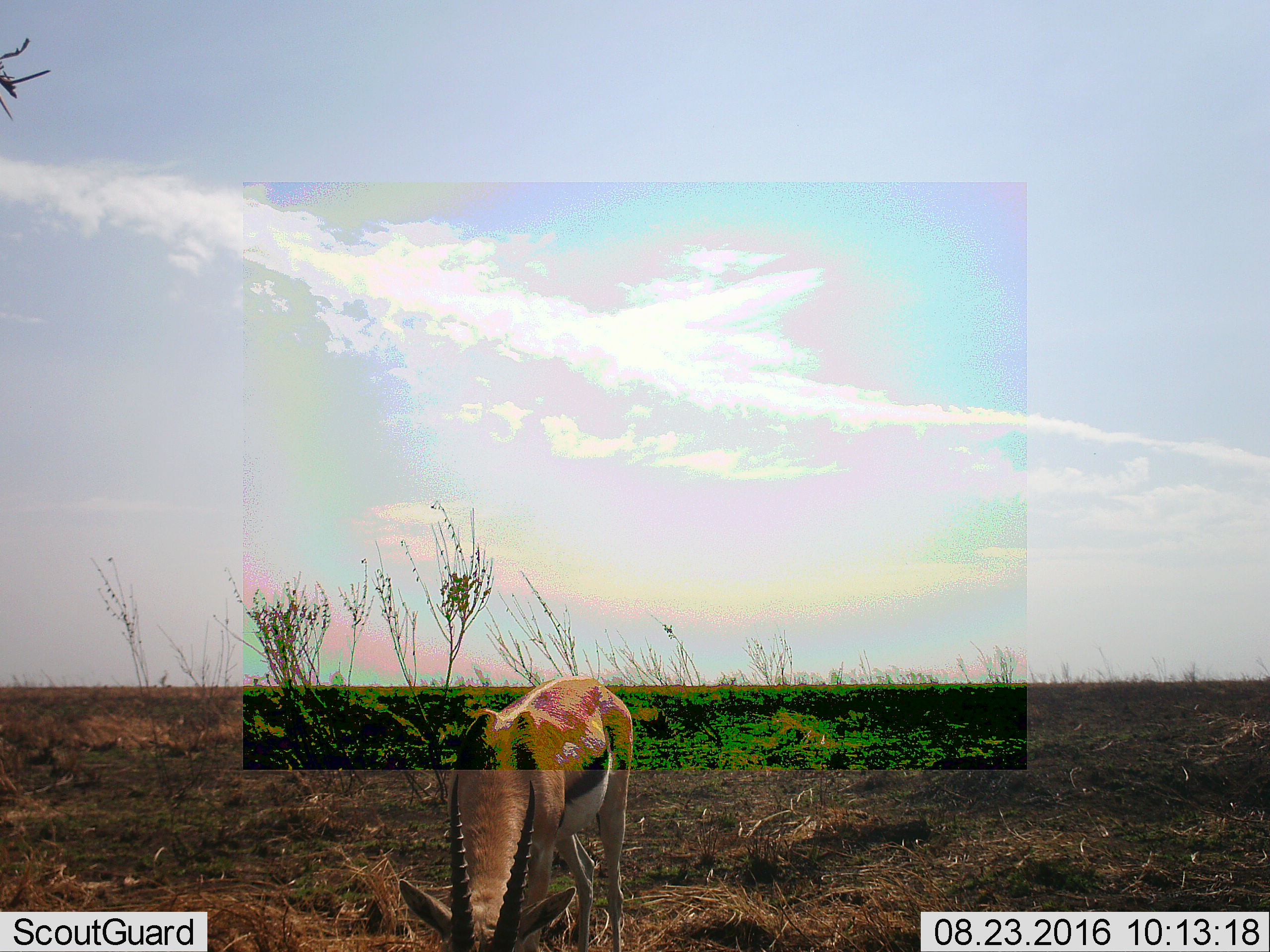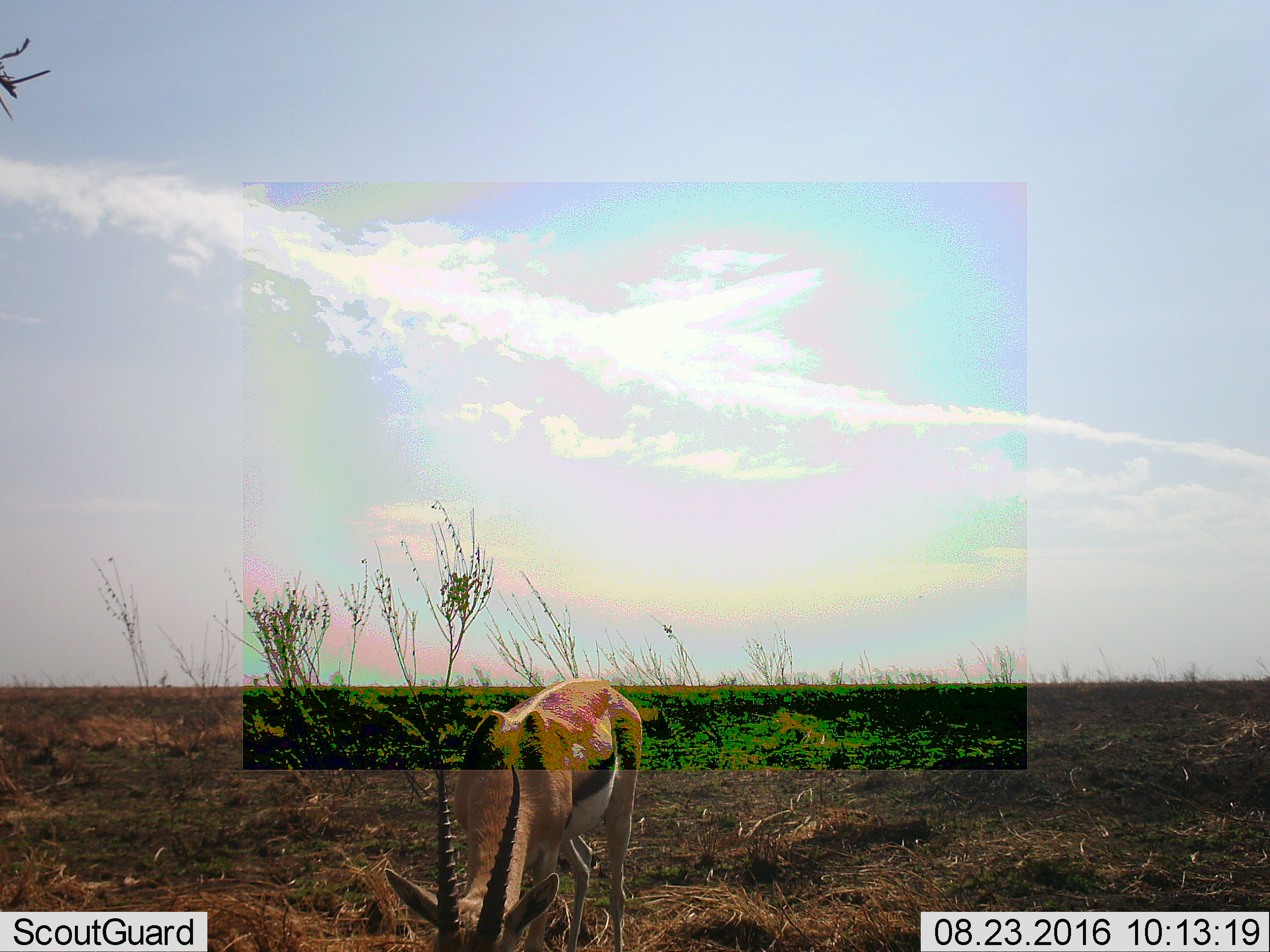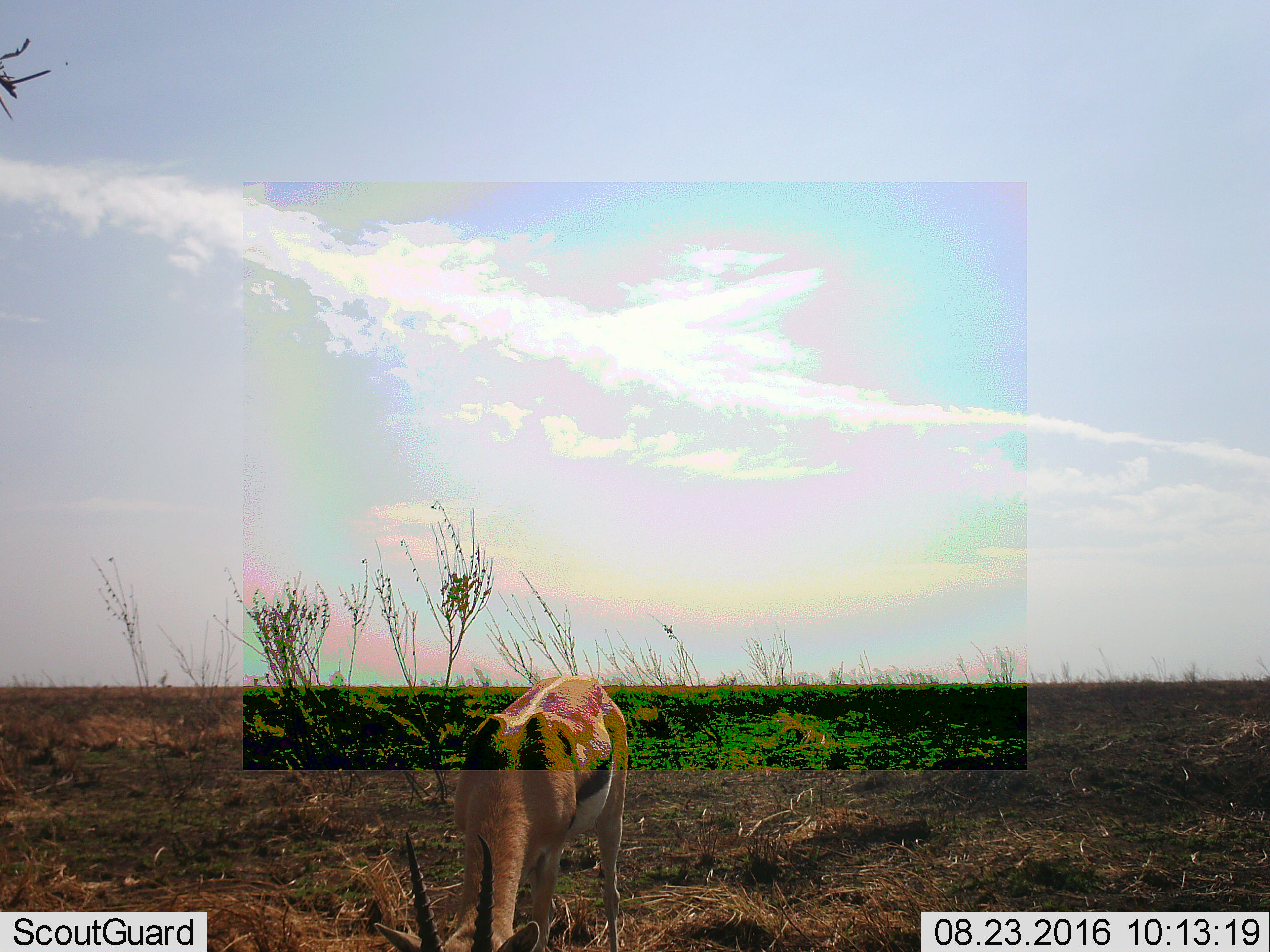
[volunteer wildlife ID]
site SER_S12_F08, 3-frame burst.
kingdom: Animalia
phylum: Chordata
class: Mammalia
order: Artiodactyla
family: Bovidae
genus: Eudorcas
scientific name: Eudorcas thomsonii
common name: thomson's gazelle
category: gazellethomsons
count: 1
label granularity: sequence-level